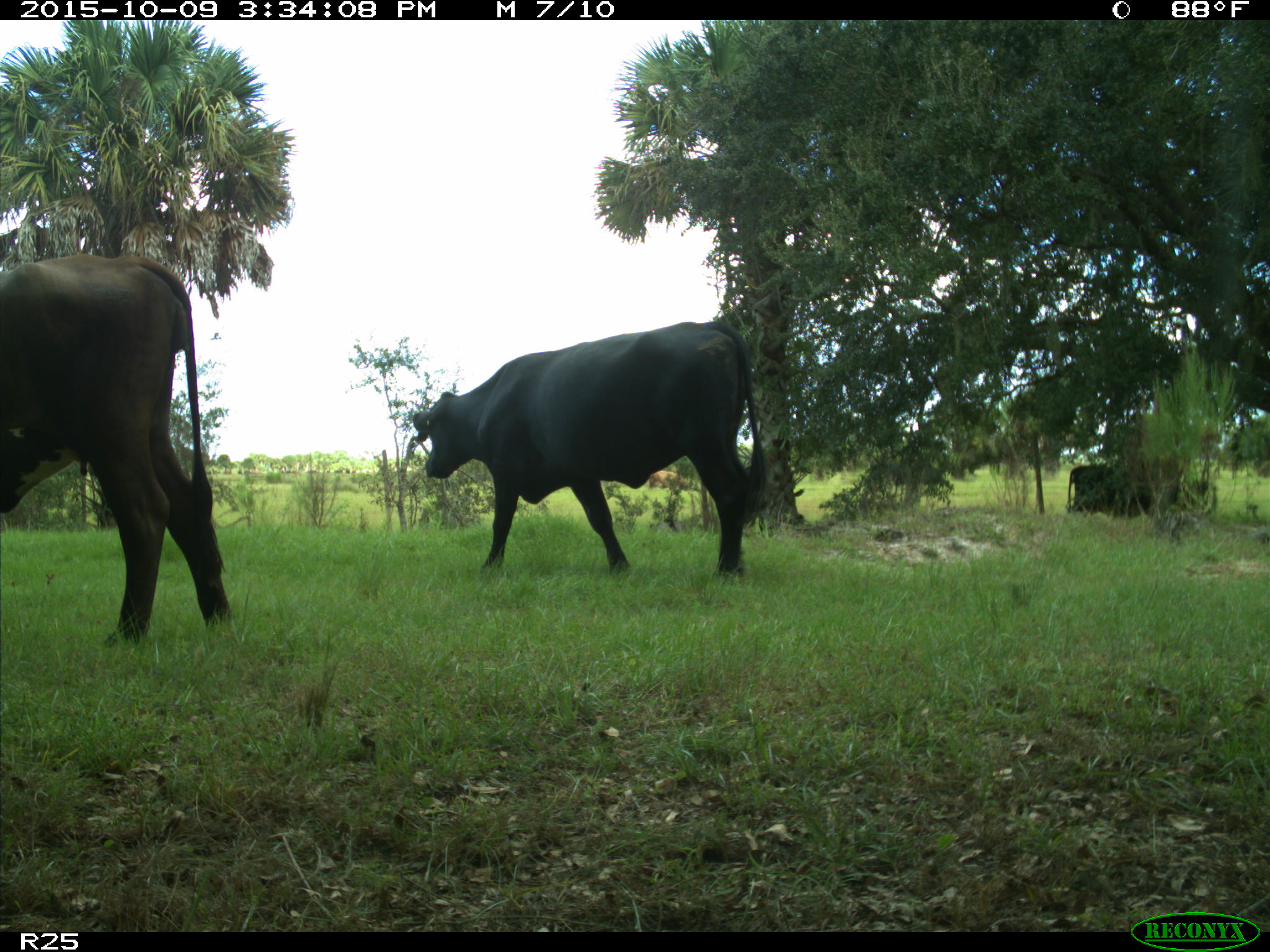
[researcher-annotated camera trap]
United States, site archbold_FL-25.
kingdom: Animalia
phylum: Chordata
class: Mammalia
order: Artiodactyla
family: Bovidae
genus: Bos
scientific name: Bos taurus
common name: domestic cow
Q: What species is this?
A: Bos taurus (domestic cow).